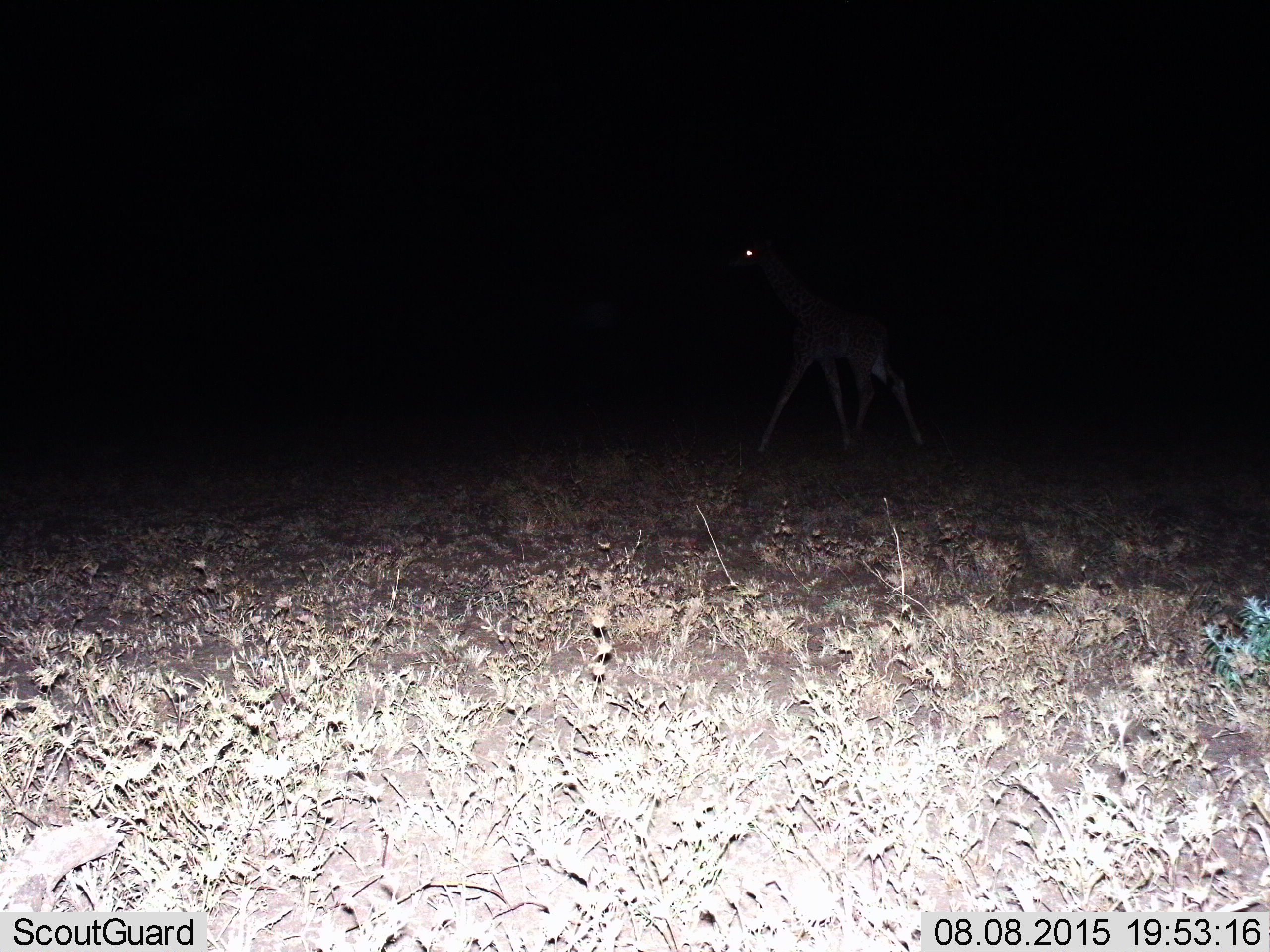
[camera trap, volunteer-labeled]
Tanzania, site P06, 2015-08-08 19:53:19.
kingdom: Animalia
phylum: Chordata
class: Mammalia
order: Artiodactyla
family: Giraffidae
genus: Giraffa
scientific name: Giraffa camelopardalis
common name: giraffe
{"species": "giraffe (Giraffa camelopardalis)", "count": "1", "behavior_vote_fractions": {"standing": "33%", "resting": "0%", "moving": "67%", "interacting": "0%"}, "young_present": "33%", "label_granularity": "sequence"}